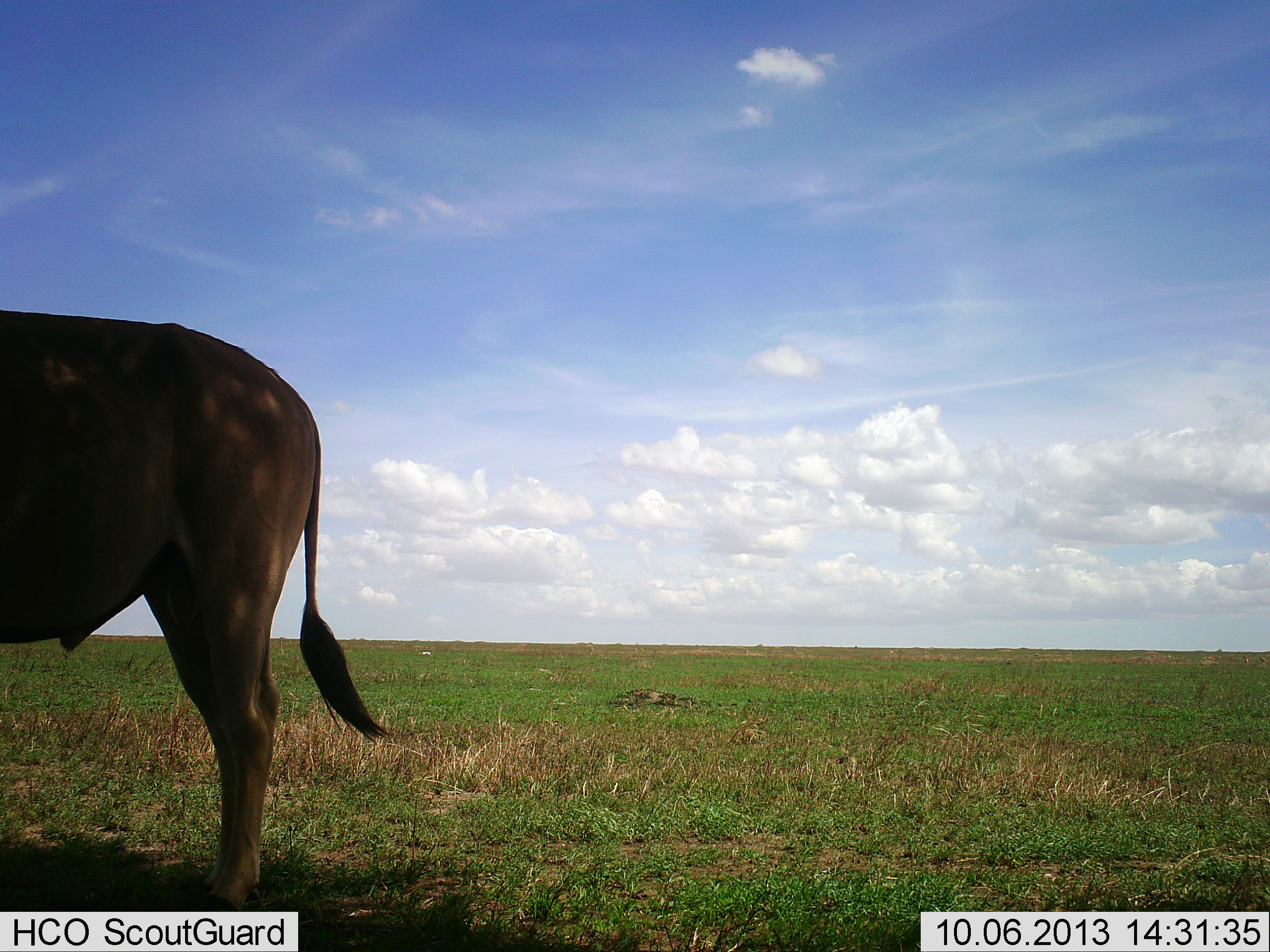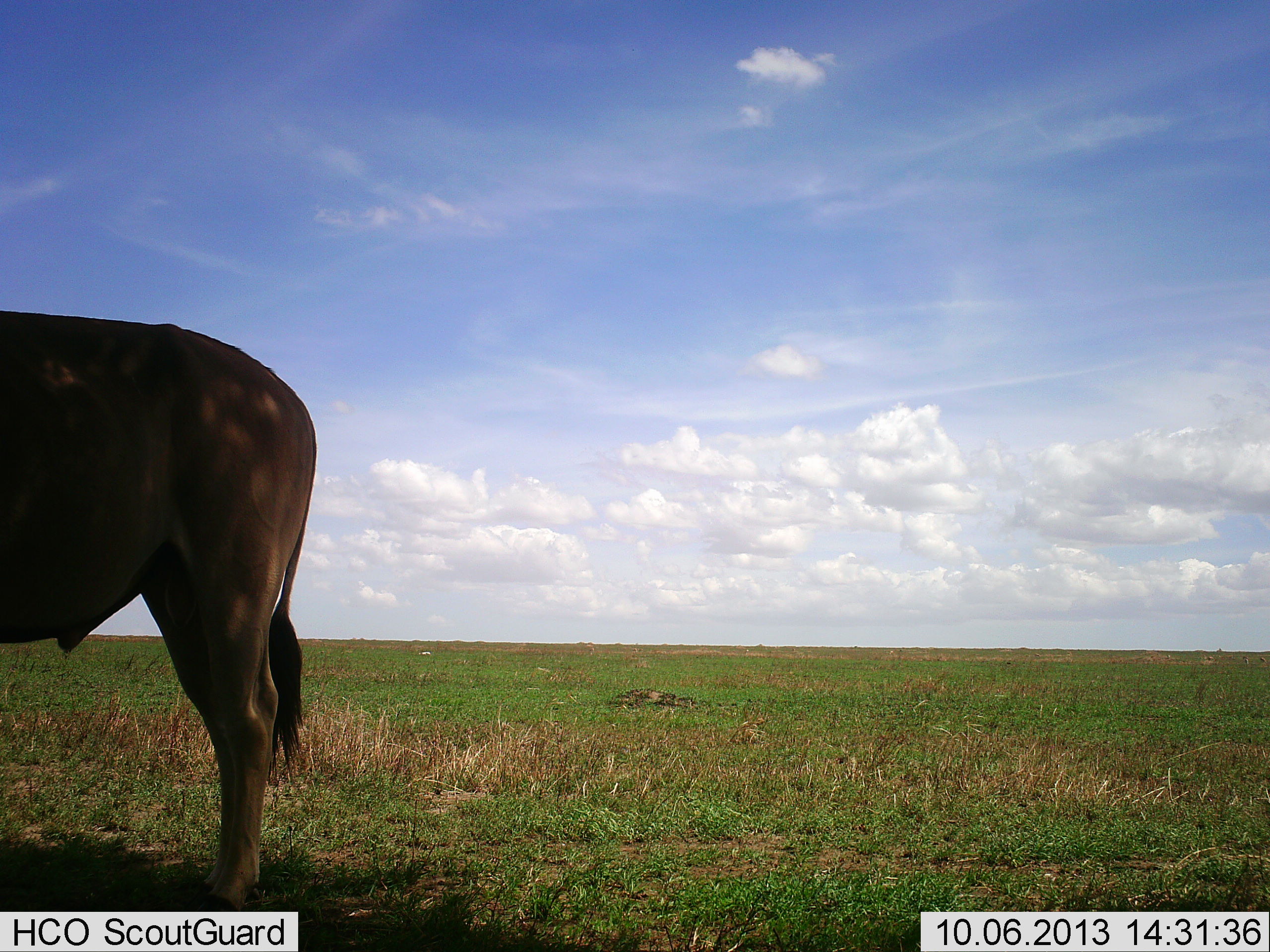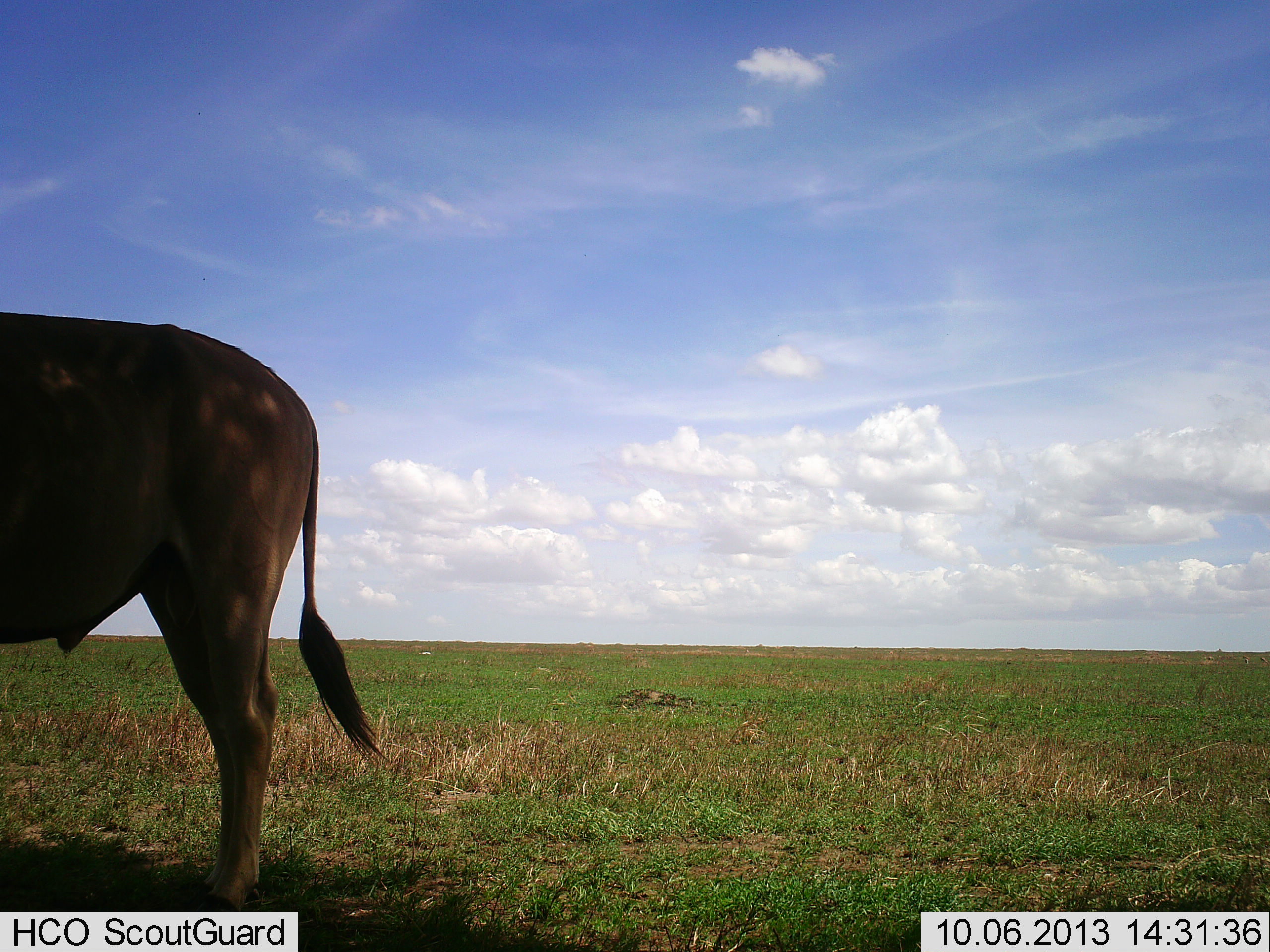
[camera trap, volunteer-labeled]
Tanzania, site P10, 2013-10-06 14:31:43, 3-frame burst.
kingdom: Animalia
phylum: Chordata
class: Mammalia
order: Artiodactyla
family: Bovidae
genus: Tragelaphus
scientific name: Tragelaphus oryx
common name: eland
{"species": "eland (Tragelaphus oryx)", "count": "1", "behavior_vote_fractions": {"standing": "100%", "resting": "10%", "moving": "0%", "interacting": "0%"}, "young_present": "0%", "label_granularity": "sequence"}